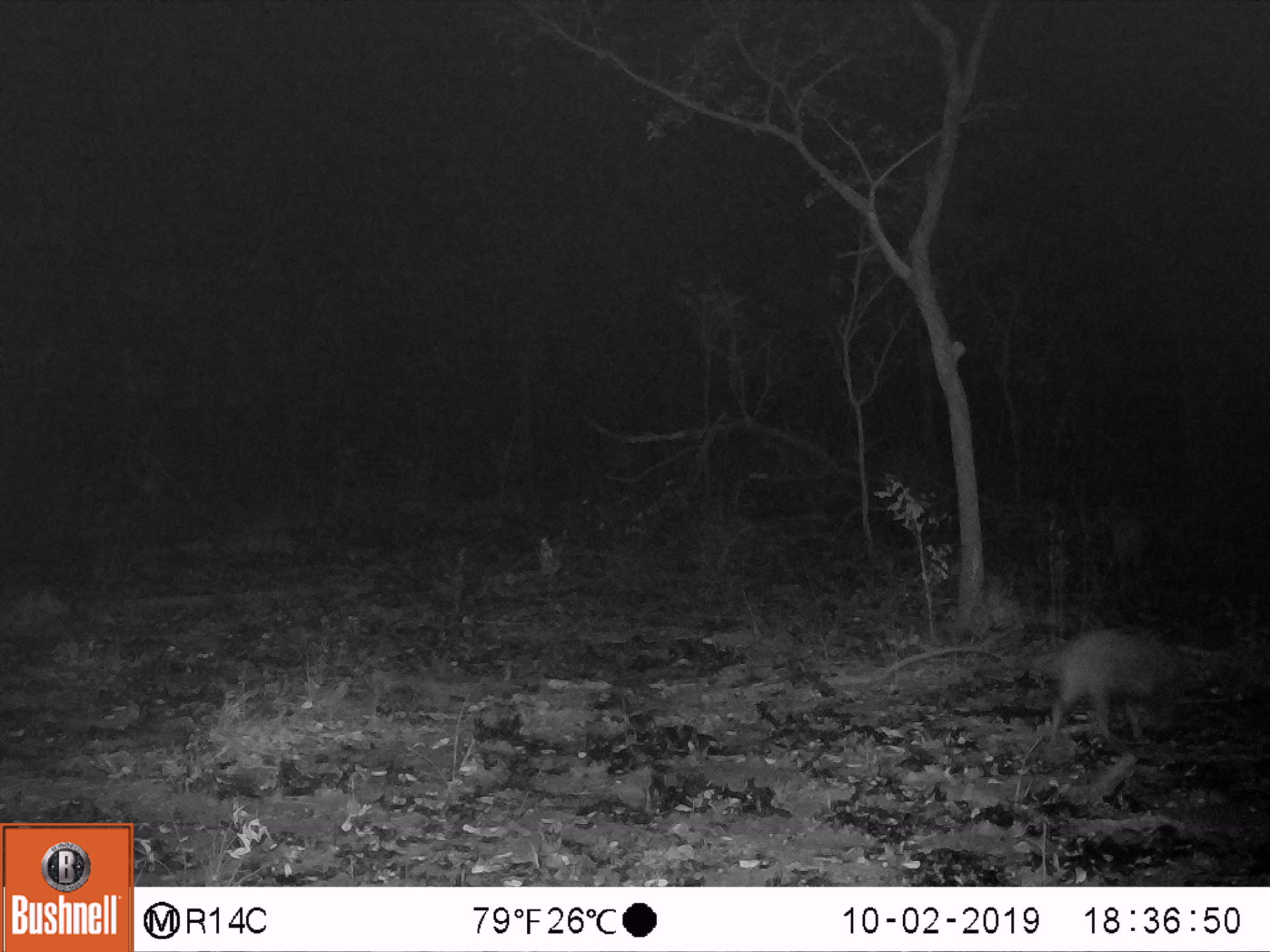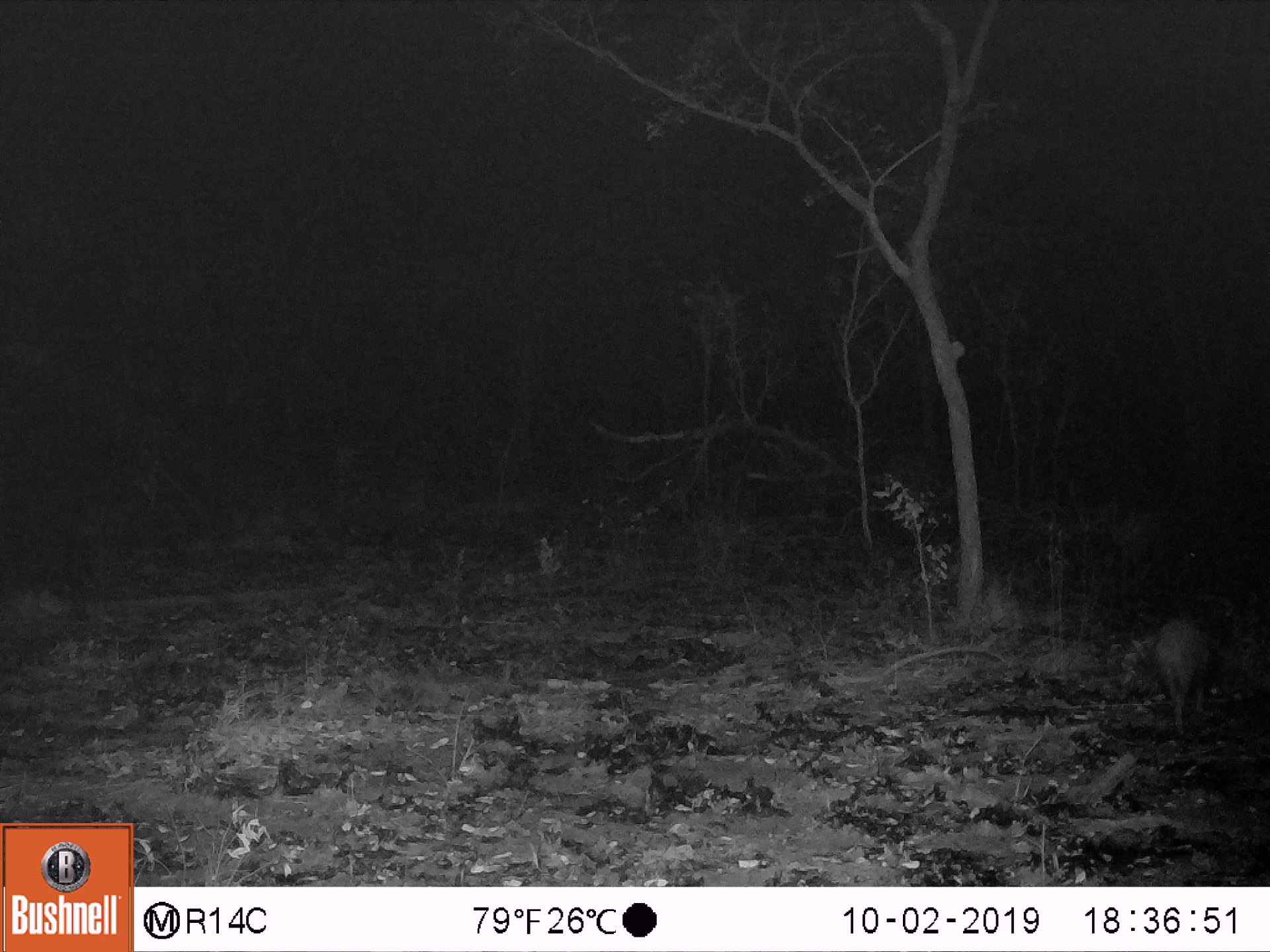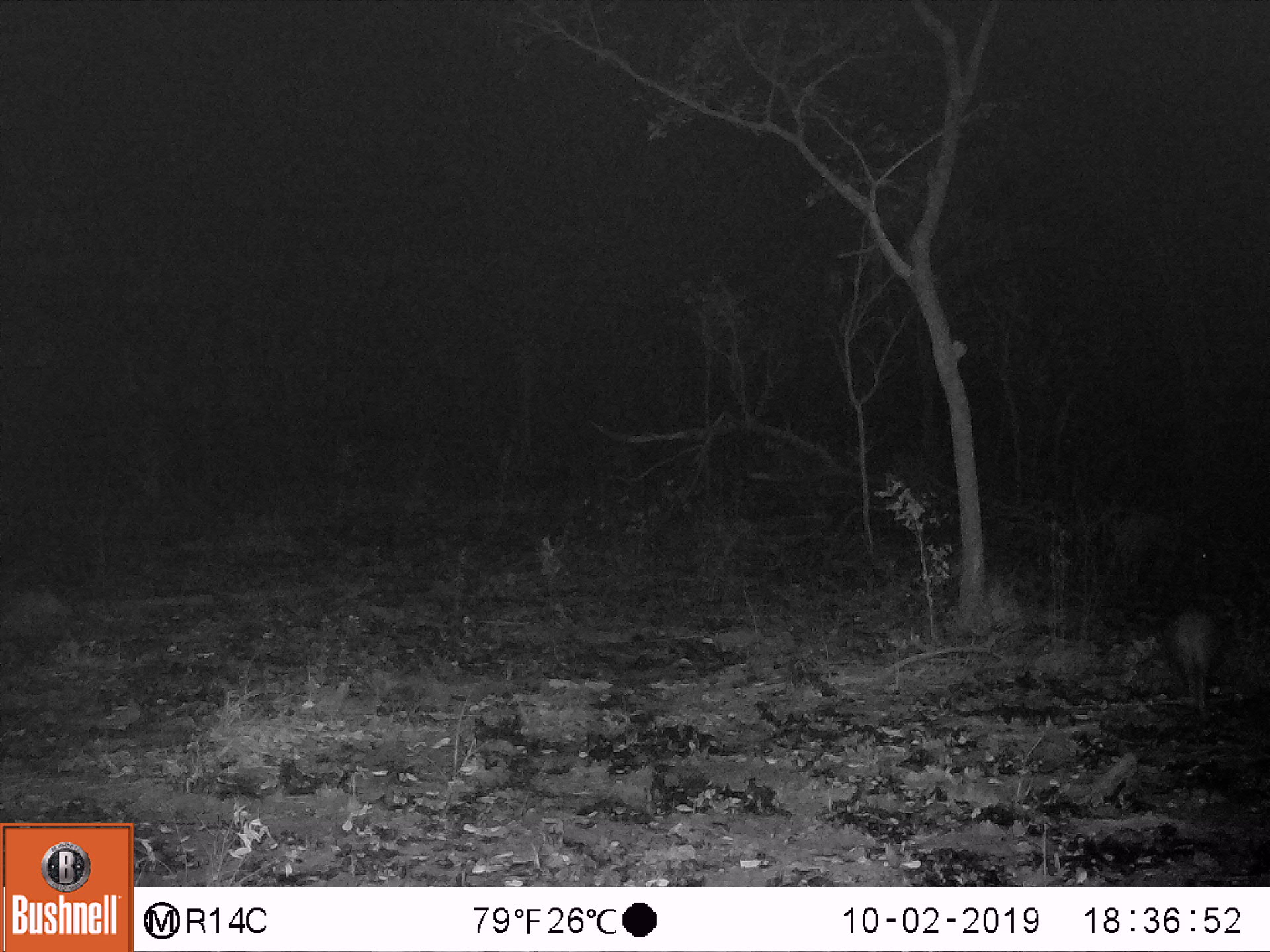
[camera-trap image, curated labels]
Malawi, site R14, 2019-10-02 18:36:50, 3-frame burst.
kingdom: Animalia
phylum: Chordata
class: Mammalia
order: Artiodactyla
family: Suidae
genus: Potamochoerus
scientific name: Potamochoerus larvatus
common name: bushpig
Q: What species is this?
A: Bushpig (Potamochoerus larvatus).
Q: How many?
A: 1.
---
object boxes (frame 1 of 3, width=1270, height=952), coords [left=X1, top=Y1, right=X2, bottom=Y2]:
bushpig: [left=1048, top=627, right=1196, bottom=748]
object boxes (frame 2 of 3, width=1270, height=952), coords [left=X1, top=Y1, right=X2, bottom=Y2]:
bushpig: [left=1129, top=617, right=1212, bottom=723]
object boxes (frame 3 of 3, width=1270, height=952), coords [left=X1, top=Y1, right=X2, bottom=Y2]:
bushpig: [left=1164, top=600, right=1232, bottom=725]